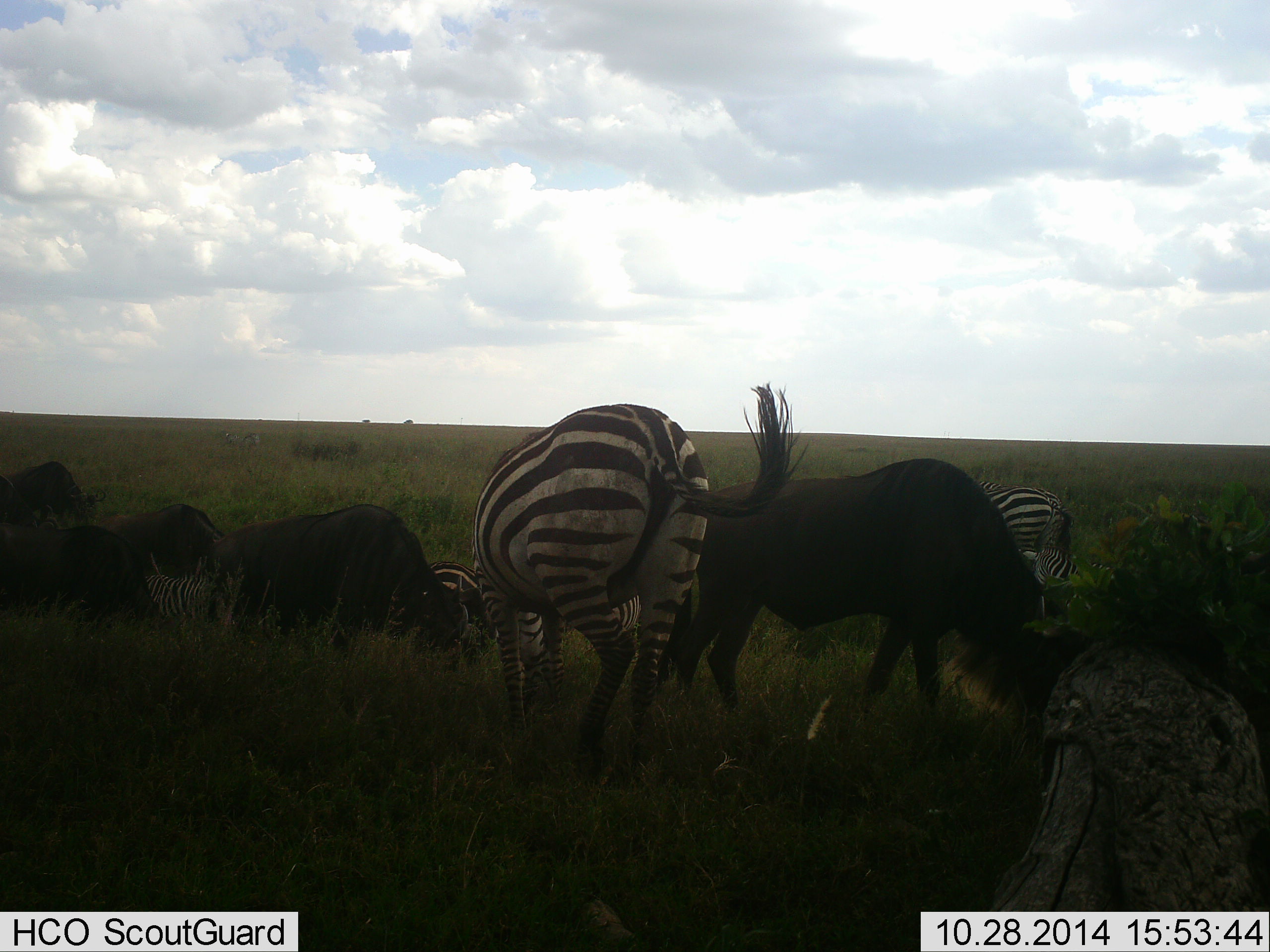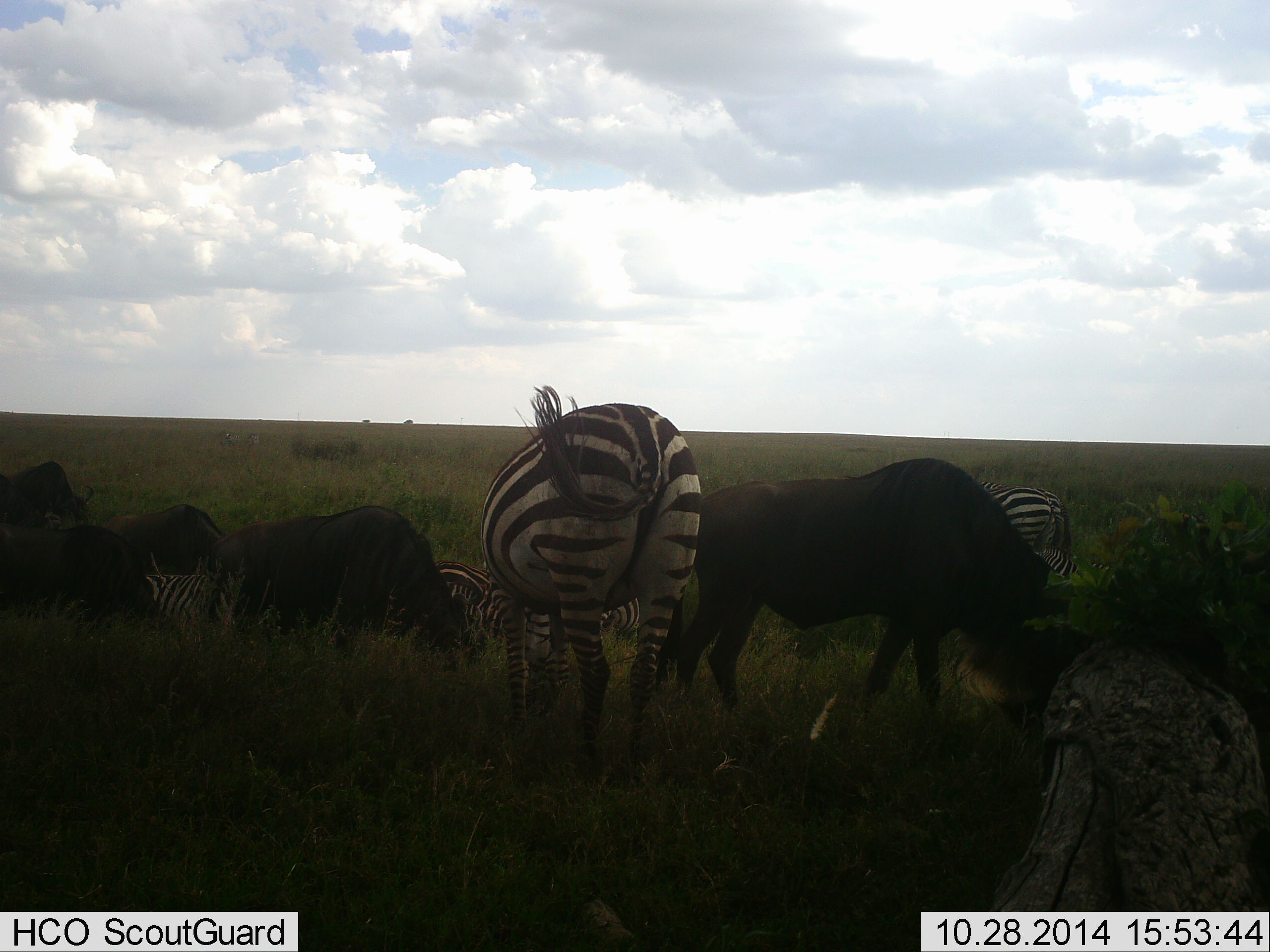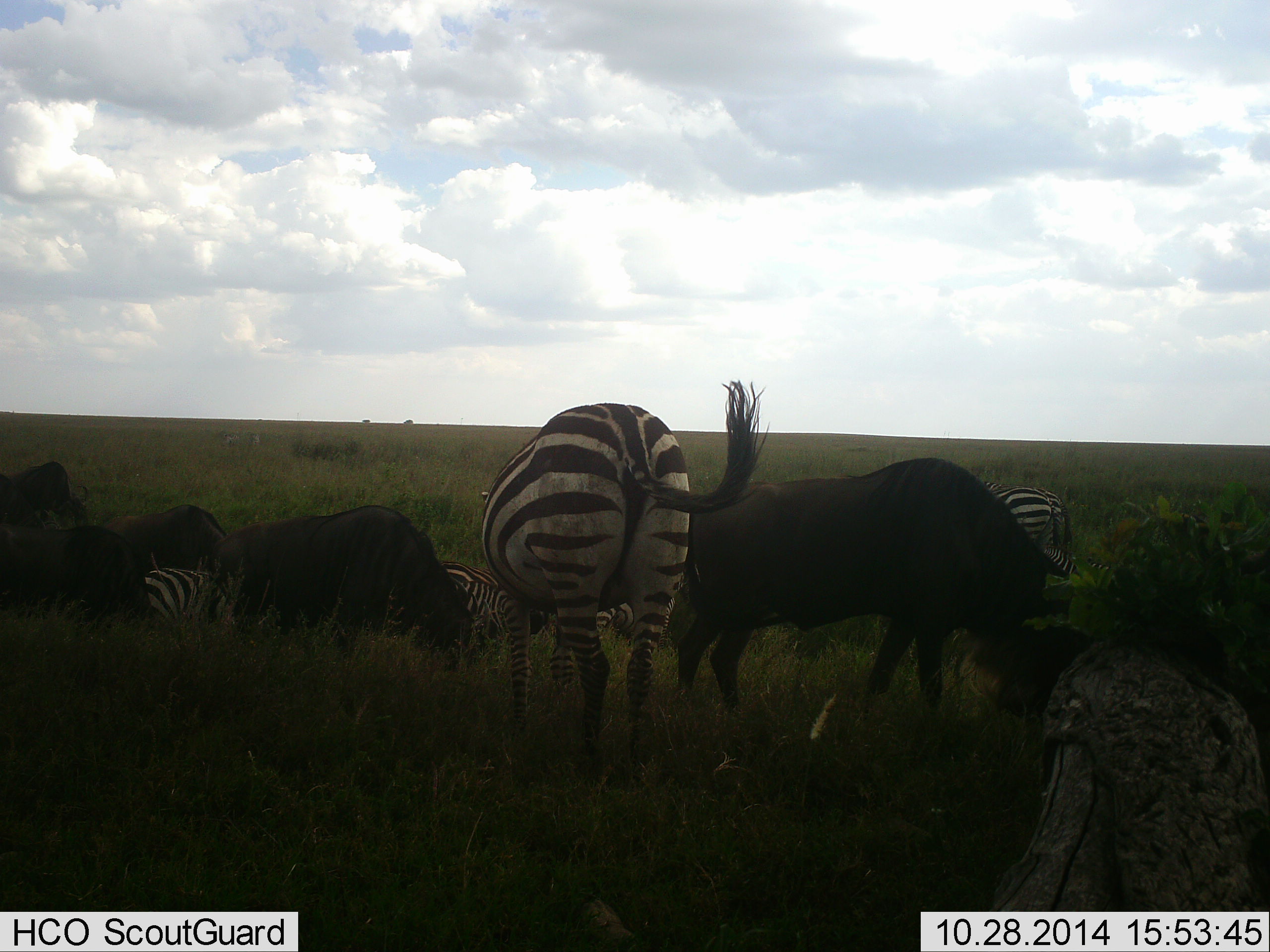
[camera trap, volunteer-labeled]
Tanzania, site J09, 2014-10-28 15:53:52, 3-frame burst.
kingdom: Animalia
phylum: Chordata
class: Mammalia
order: Artiodactyla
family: Bovidae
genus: Connochaetes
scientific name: Connochaetes taurinus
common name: blue wildebeest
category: wildebeest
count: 5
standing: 20%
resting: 0%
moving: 0%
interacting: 0%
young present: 0%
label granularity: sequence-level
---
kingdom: Animalia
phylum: Chordata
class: Mammalia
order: Perissodactyla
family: Equidae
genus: Equus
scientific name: Equus quagga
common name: plains zebra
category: zebra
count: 5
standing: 27%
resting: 0%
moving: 0%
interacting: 0%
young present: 0%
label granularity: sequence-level